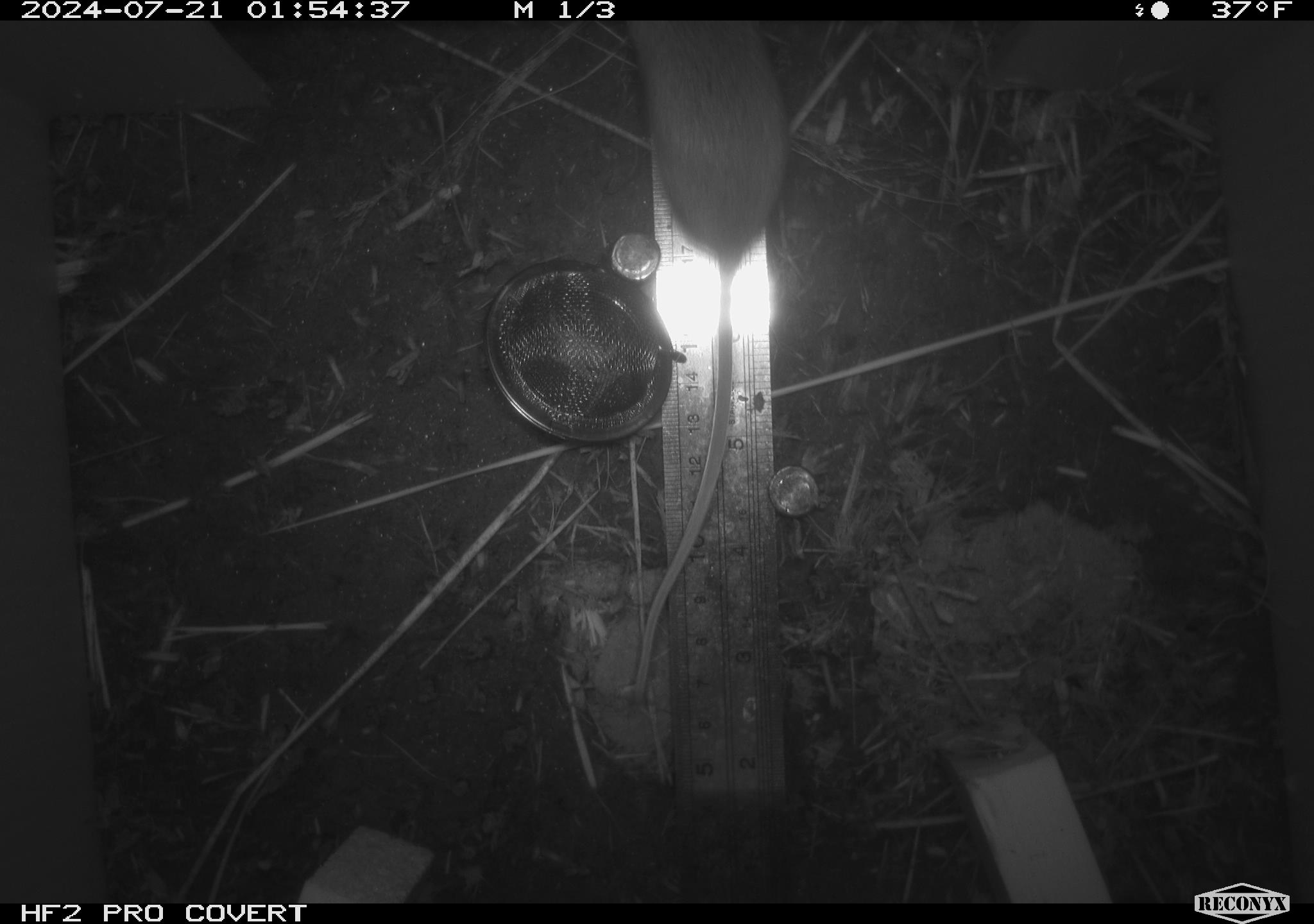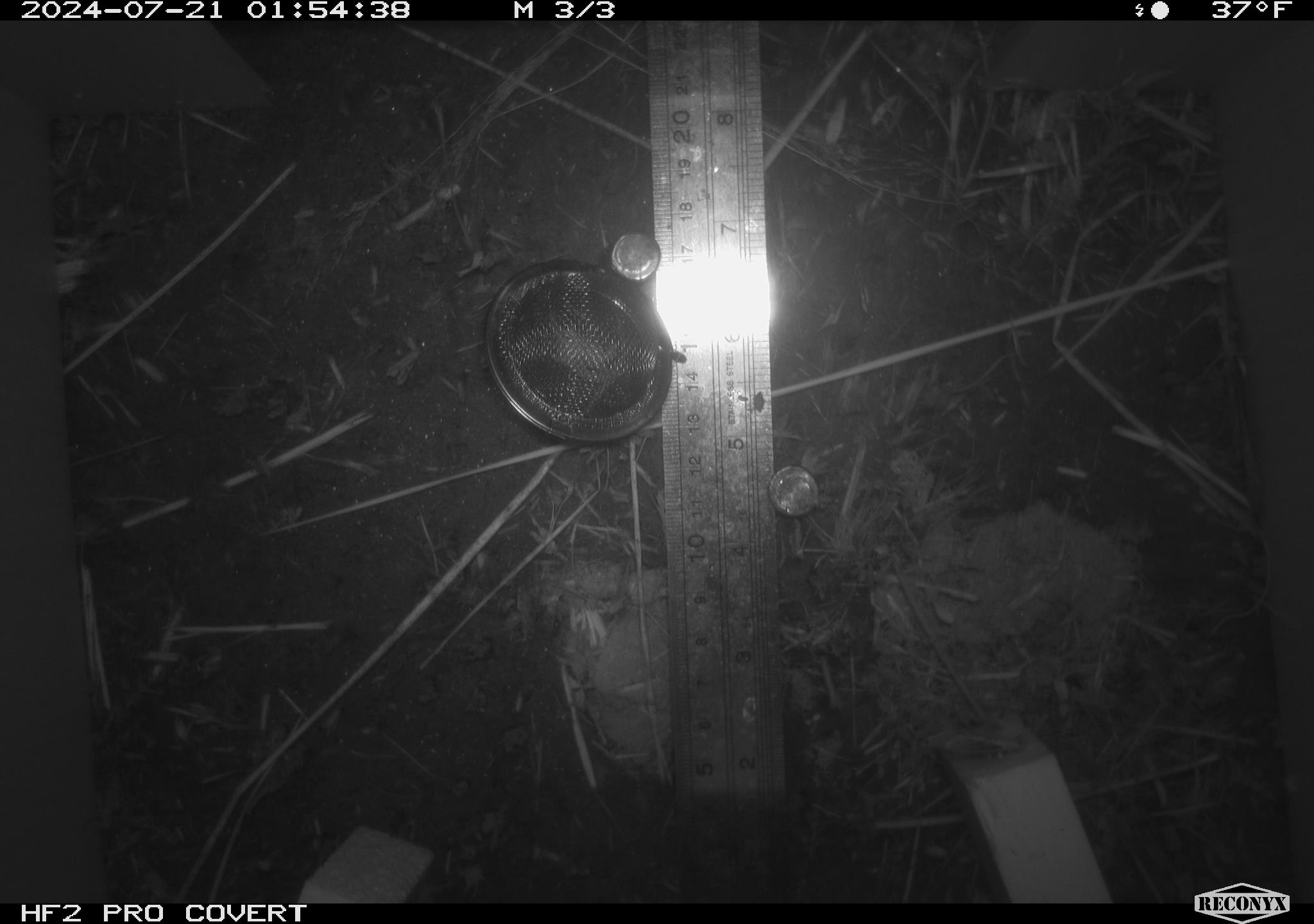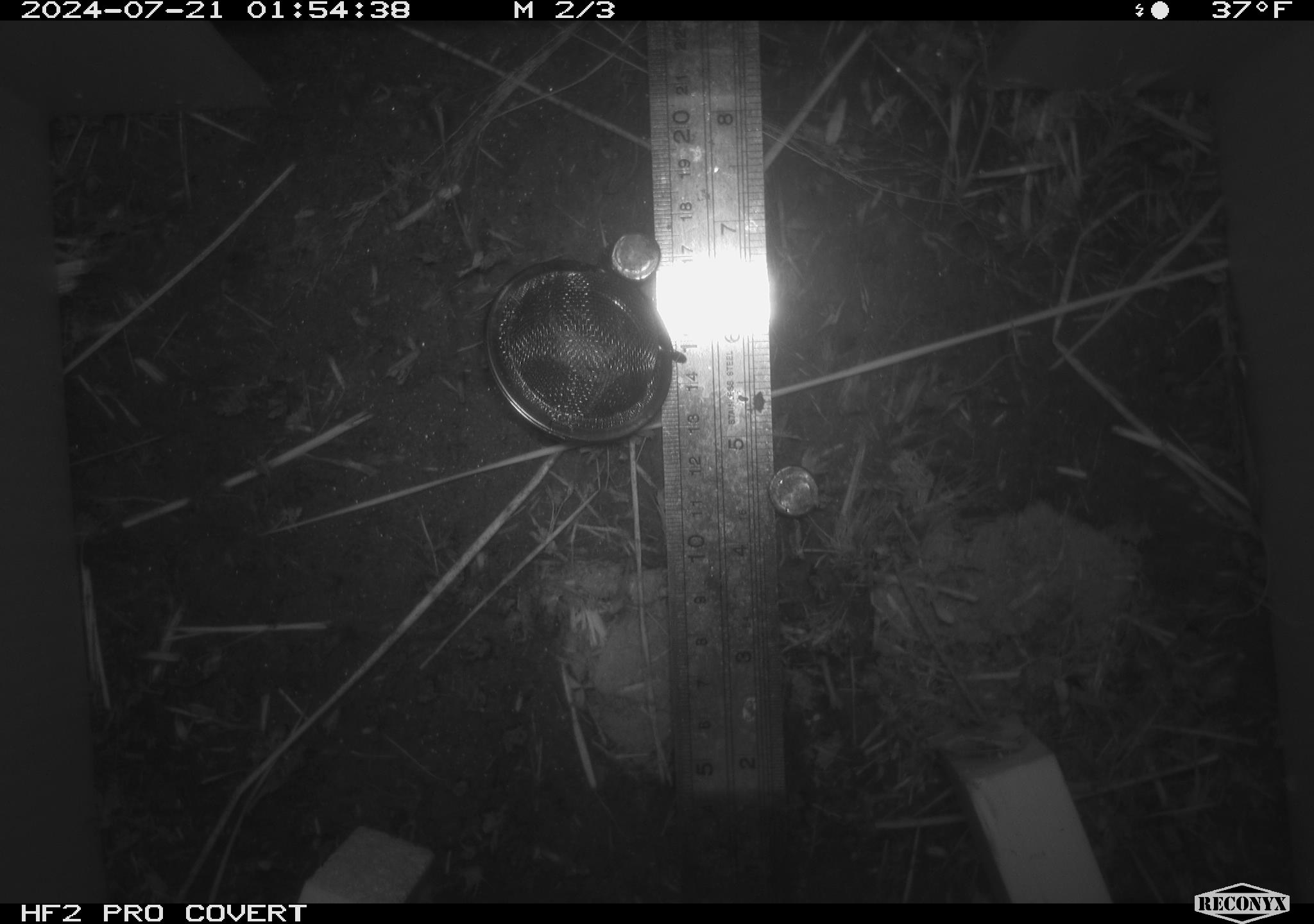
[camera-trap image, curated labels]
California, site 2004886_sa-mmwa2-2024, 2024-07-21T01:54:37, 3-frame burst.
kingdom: Animalia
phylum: Chordata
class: Mammalia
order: Rodentia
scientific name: Rodentia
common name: mouse species